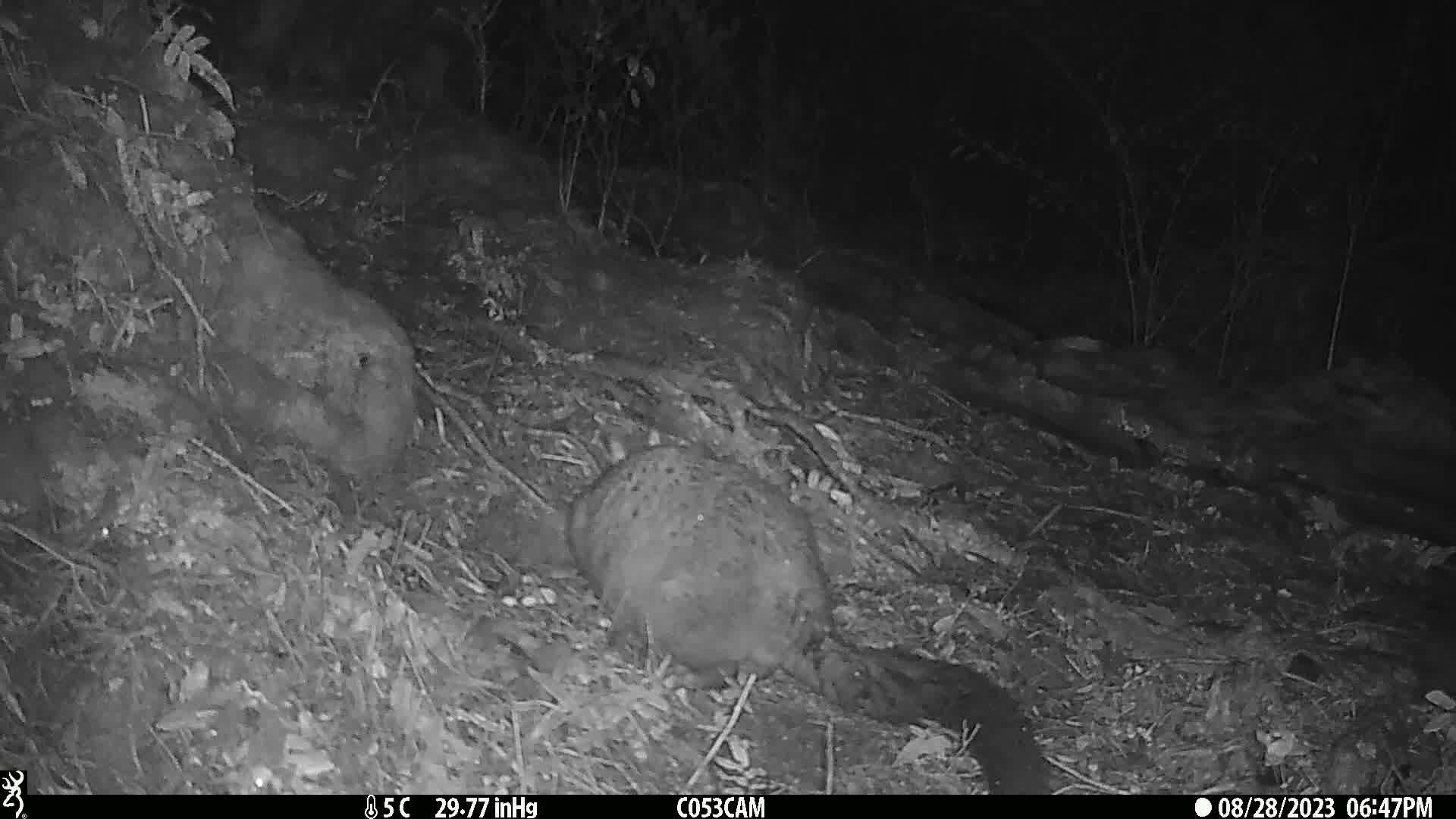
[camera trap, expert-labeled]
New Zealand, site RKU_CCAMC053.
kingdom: Animalia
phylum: Chordata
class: Mammalia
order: Diprotodontia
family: Phalangeridae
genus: Trichosurus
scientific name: Trichosurus vulpecula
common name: common brushtail possum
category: possum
Possum (common brushtail possum) (Trichosurus vulpecula).